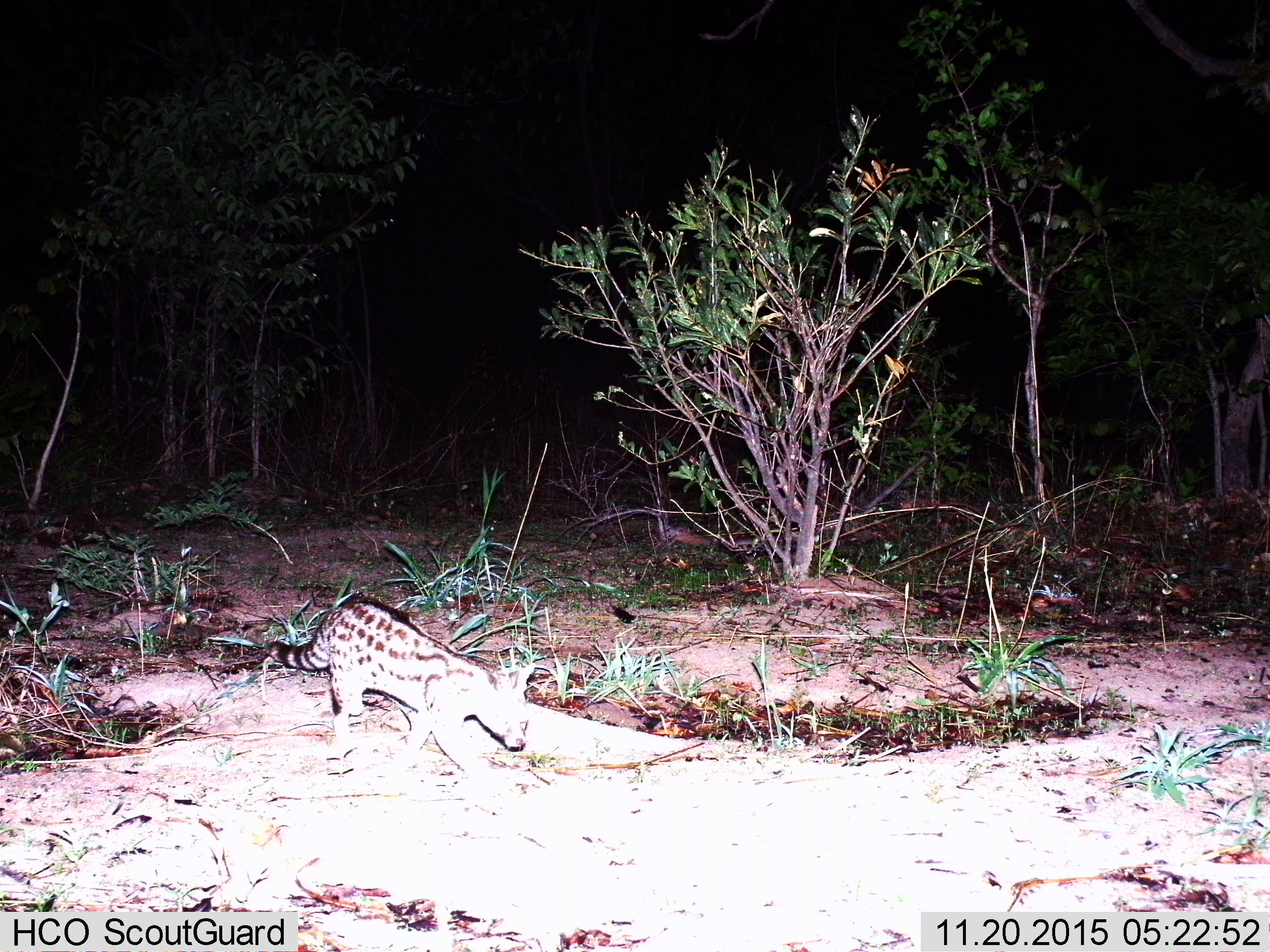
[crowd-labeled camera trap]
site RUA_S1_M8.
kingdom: Animalia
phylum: Chordata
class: Mammalia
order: Carnivora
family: Viverridae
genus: Genetta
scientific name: Genetta genetta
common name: small-spotted genet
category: genetcommonsmallspotted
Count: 1.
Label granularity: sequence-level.